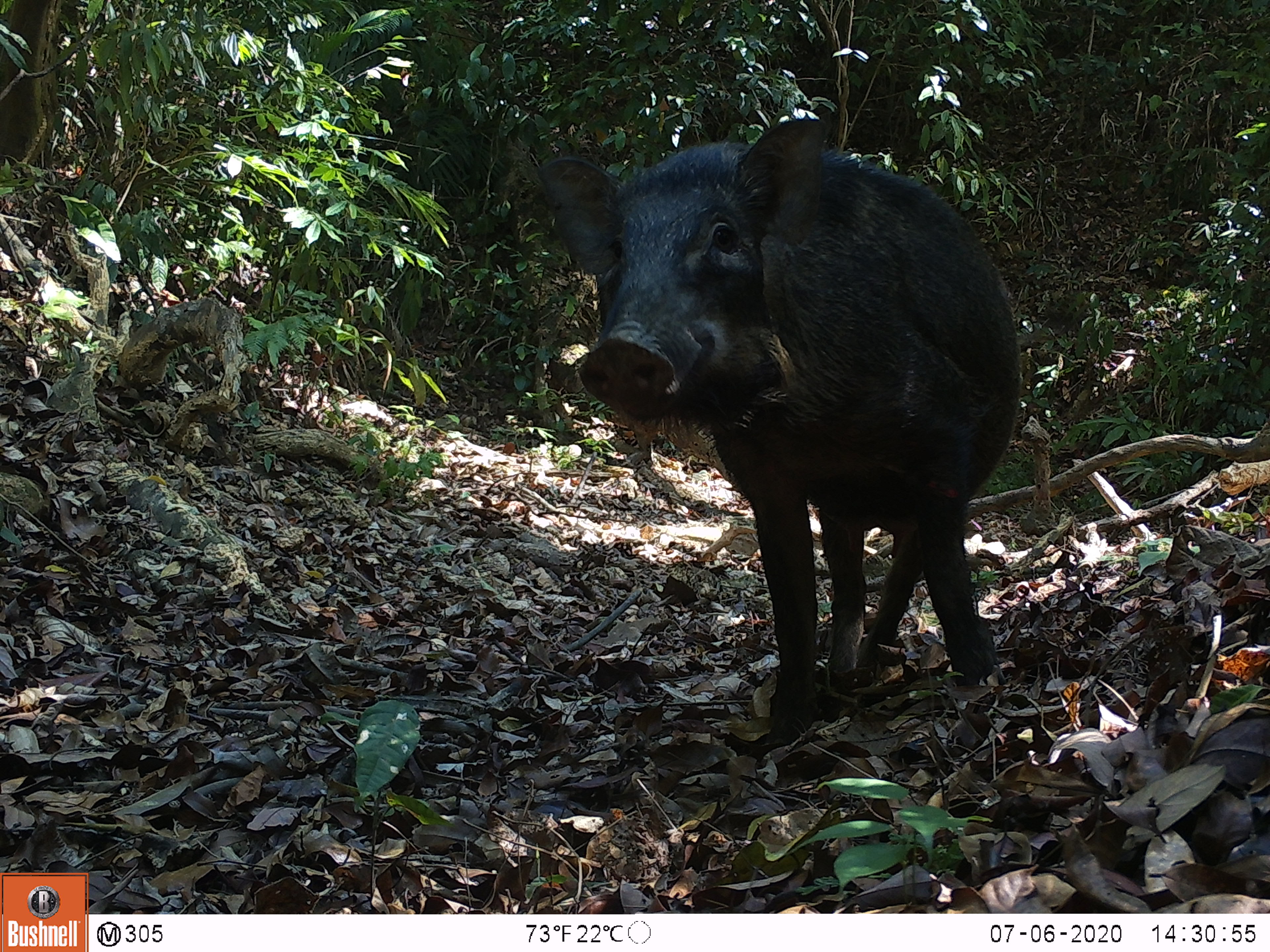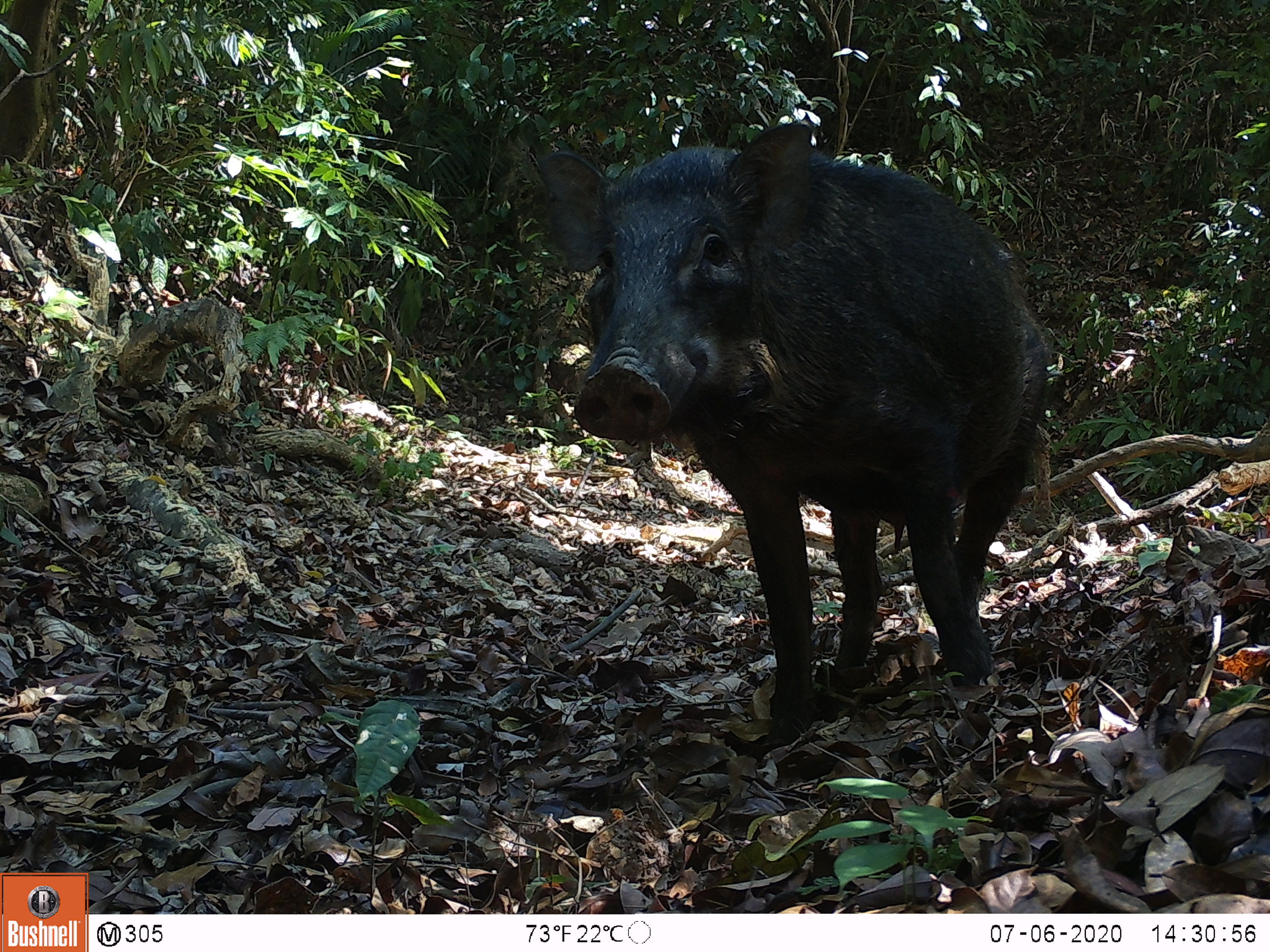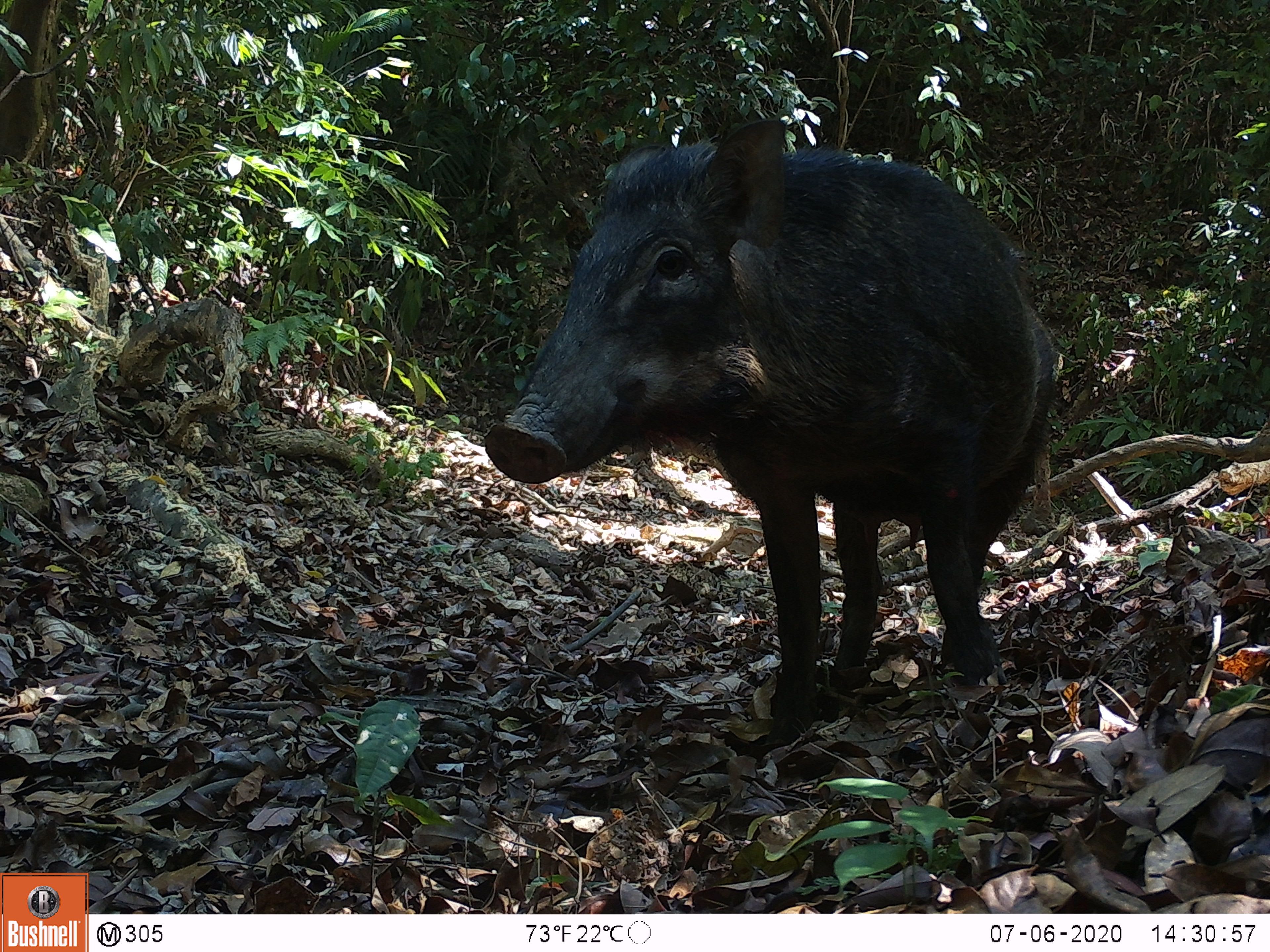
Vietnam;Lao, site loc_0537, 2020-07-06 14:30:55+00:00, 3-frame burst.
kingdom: Animalia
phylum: Chordata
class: Mammalia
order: Artiodactyla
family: Suidae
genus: Sus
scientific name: Sus scrofa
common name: eurasian wild pig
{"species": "eurasian wild pig (Sus scrofa)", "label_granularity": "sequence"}